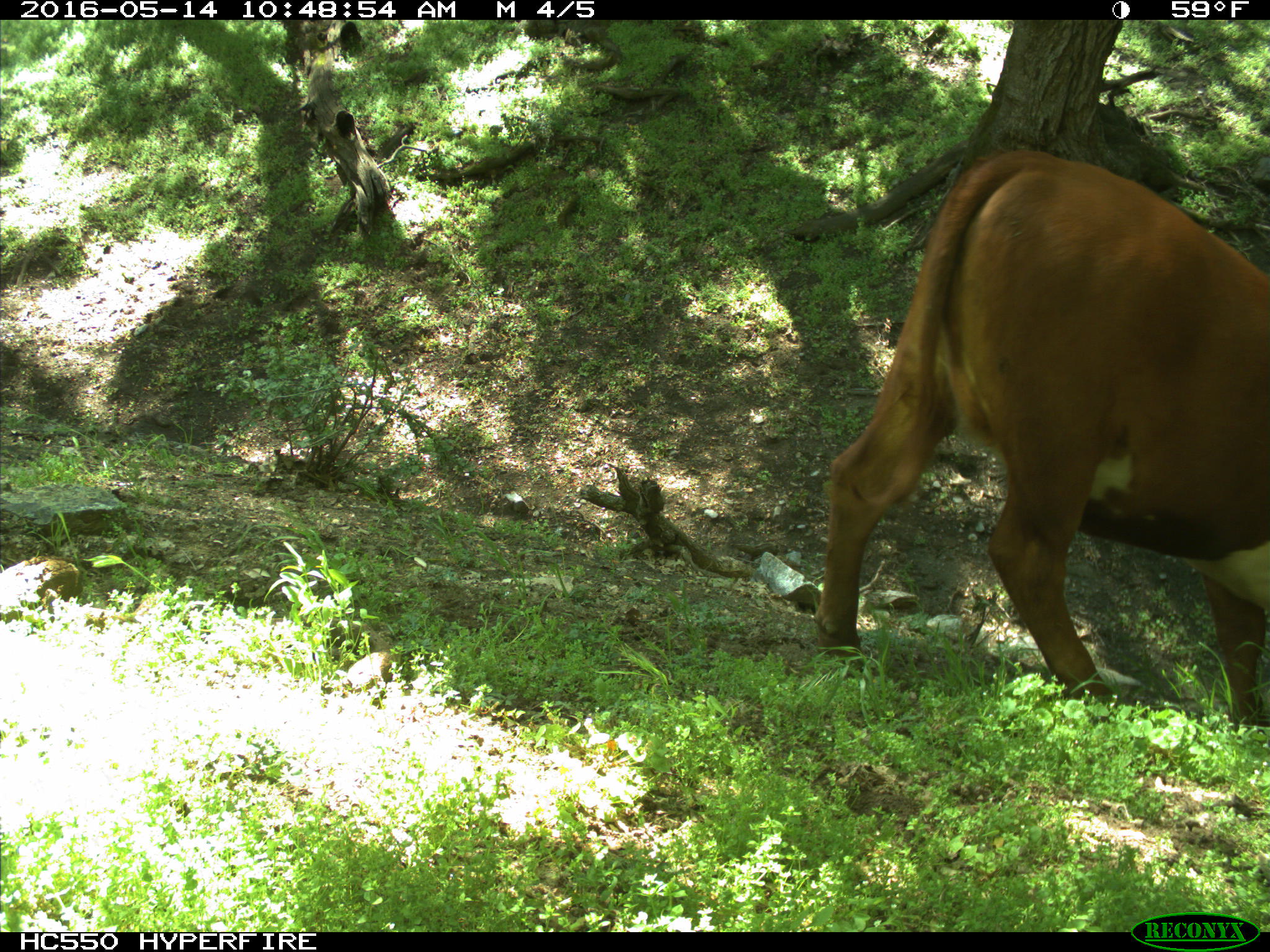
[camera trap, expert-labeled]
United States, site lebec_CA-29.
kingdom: Animalia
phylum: Chordata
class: Mammalia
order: Artiodactyla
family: Bovidae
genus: Bos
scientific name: Bos taurus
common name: domestic cow